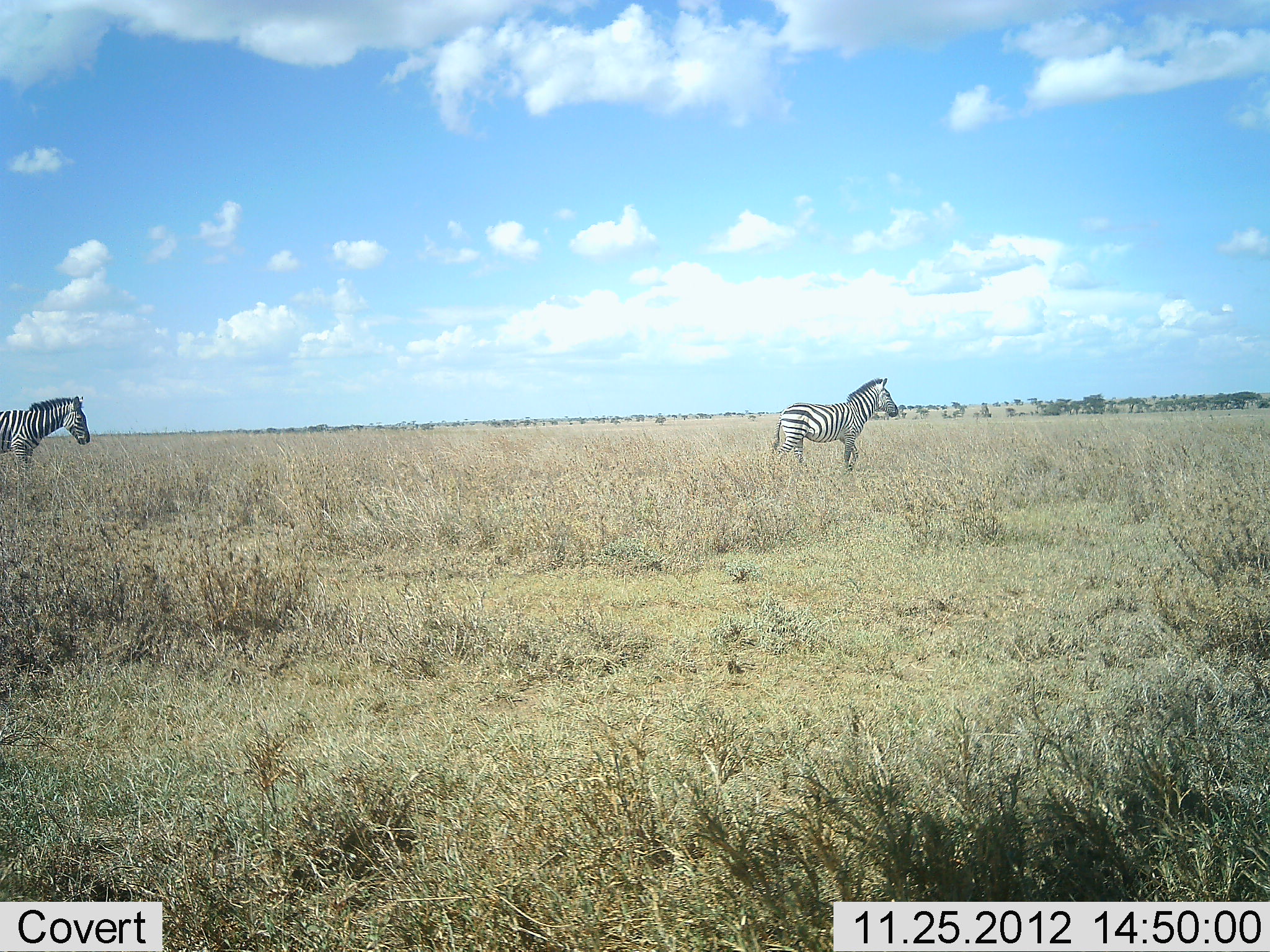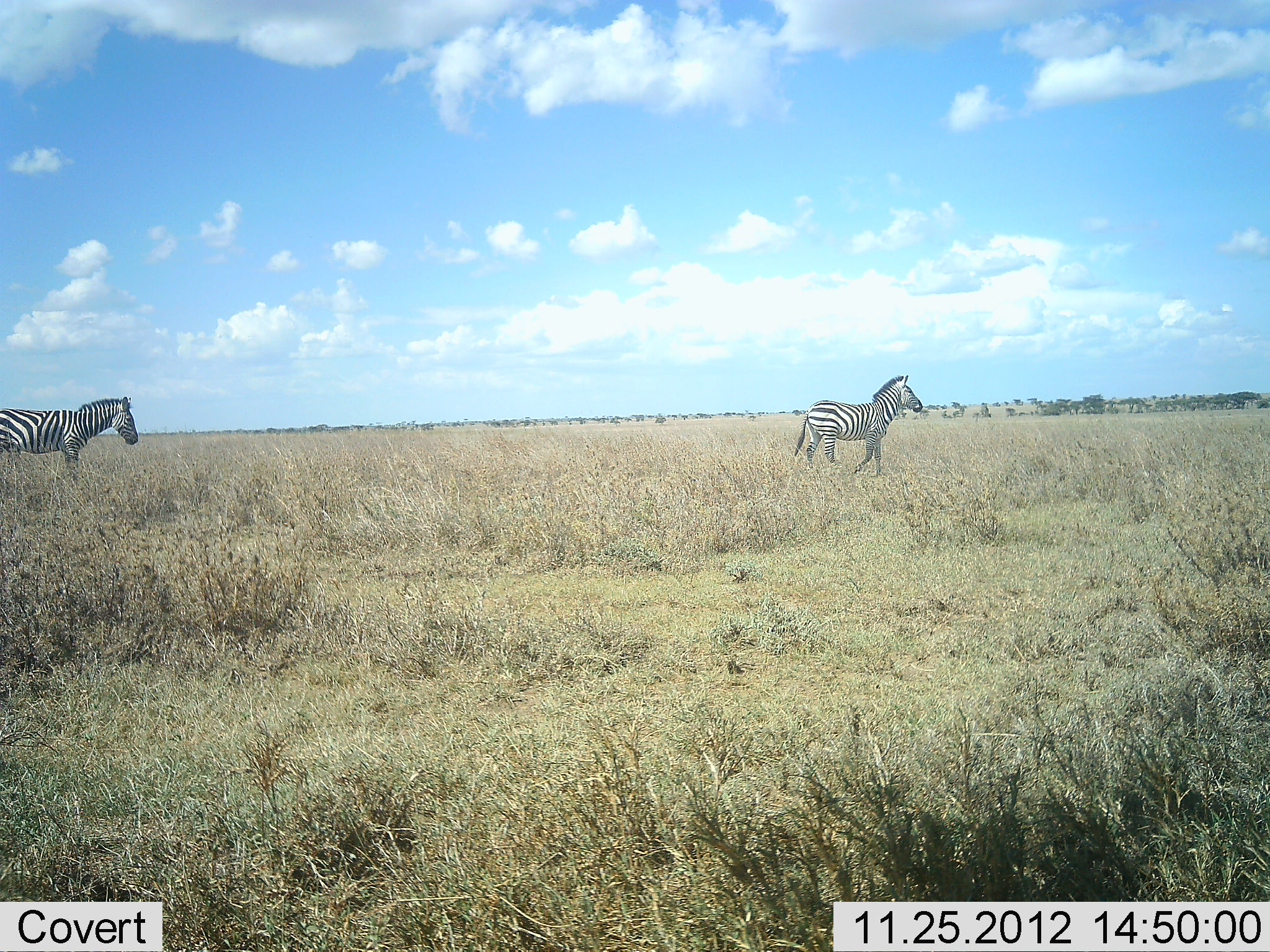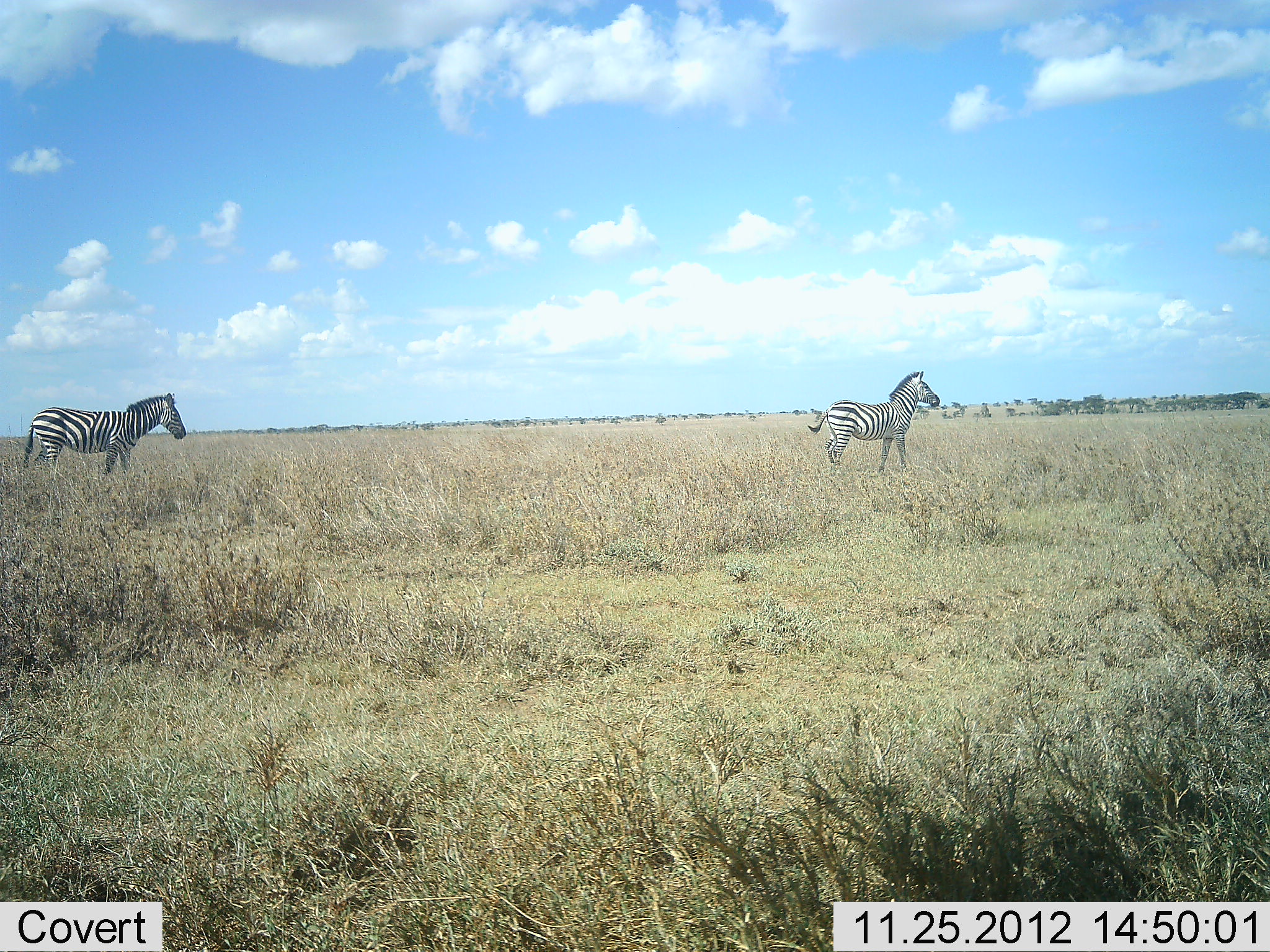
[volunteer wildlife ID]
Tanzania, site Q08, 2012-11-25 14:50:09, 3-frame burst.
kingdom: Animalia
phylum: Chordata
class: Mammalia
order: Perissodactyla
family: Equidae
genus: Equus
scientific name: Equus quagga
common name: plains zebra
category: zebra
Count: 2.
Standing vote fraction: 0%.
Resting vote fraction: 0%.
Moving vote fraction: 100%.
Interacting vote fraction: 0%.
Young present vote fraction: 0%.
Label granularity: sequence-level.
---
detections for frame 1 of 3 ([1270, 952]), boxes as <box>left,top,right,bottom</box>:
animal: <box>772,377,899,474</box>; <box>0,394,90,474</box>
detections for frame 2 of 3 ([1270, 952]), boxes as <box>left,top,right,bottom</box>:
animal: <box>794,374,923,476</box>; <box>0,396,139,480</box>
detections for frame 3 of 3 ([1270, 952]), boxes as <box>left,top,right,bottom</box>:
animal: <box>24,393,187,480</box>; <box>807,371,941,472</box>